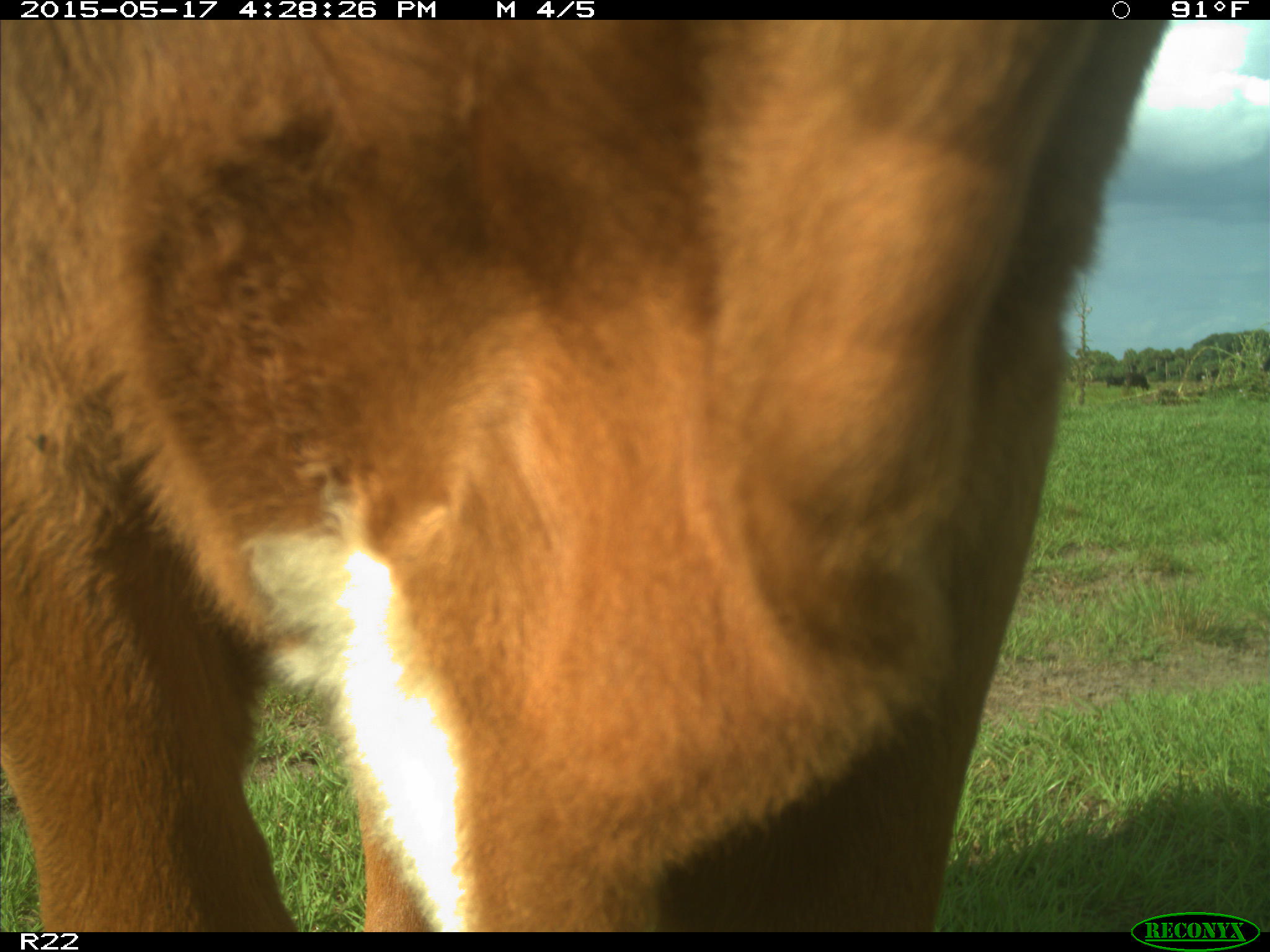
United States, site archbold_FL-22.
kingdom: Animalia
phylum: Chordata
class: Mammalia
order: Artiodactyla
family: Bovidae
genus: Bos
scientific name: Bos taurus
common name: domestic cow